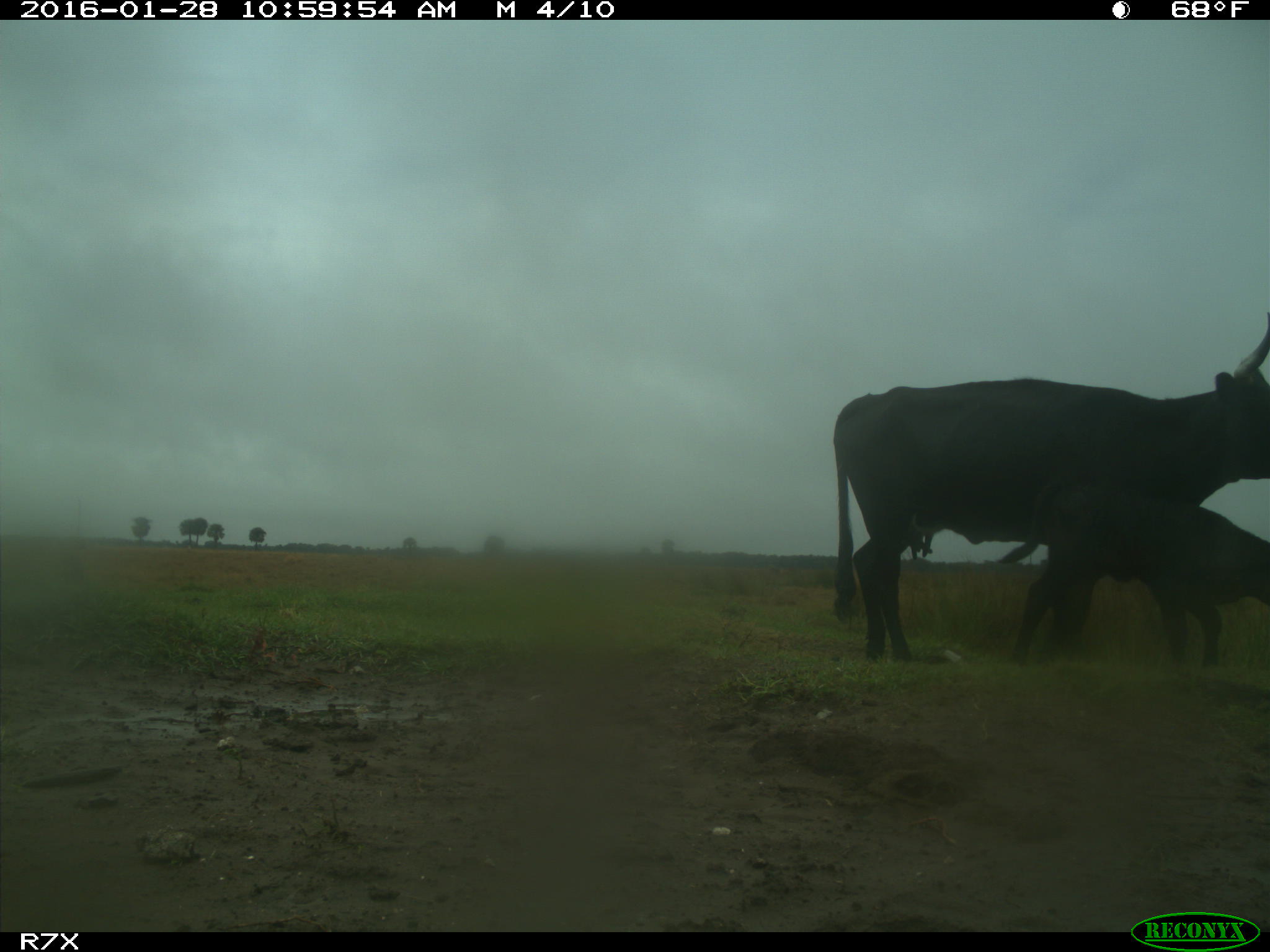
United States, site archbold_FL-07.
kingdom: Animalia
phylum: Chordata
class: Mammalia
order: Artiodactyla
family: Bovidae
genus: Bos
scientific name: Bos taurus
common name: domestic cow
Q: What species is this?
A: Bos taurus (domestic cow).